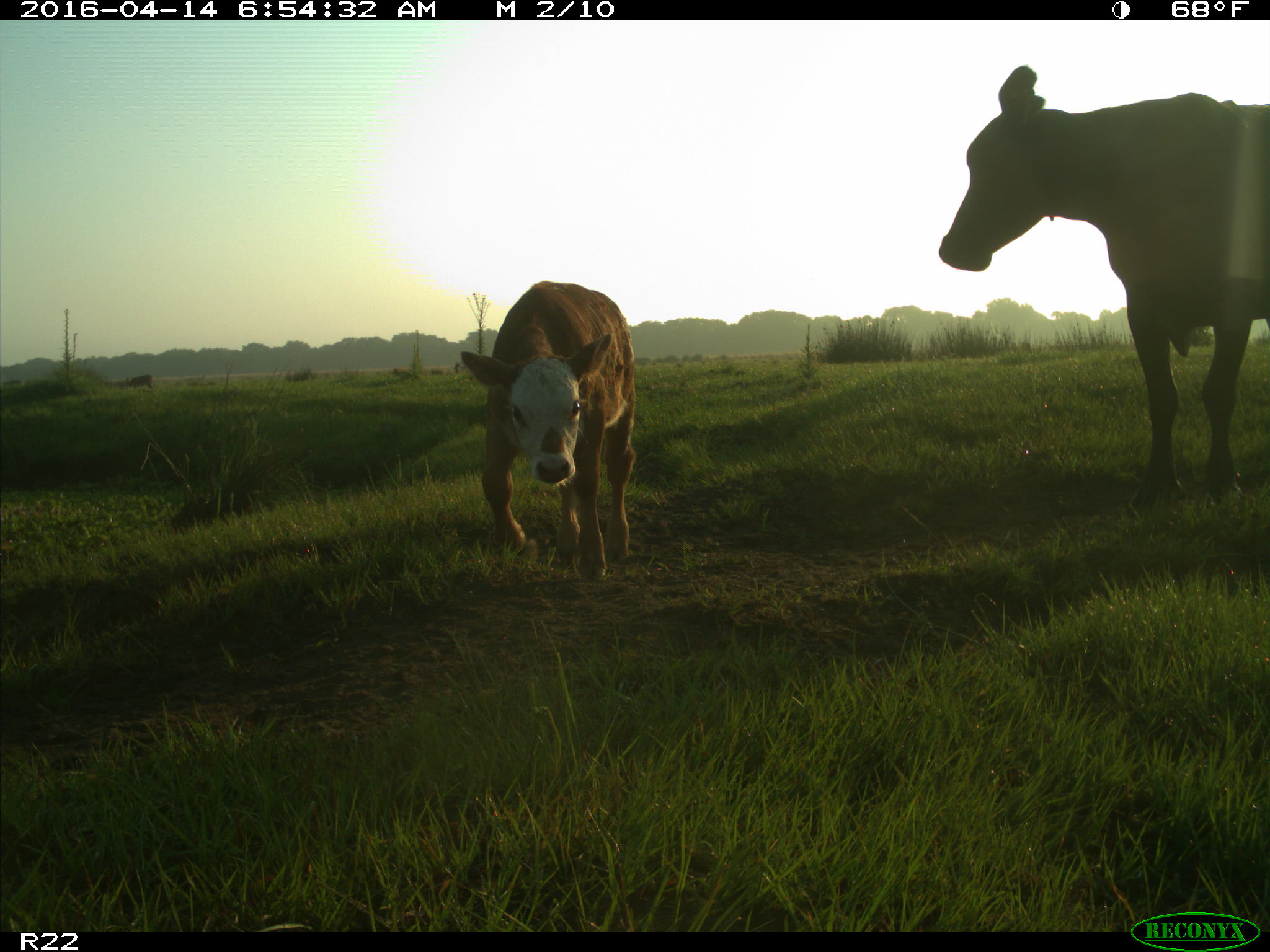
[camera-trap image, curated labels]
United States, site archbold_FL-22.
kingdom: Animalia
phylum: Chordata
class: Mammalia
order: Artiodactyla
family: Bovidae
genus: Bos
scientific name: Bos taurus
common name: domestic cow